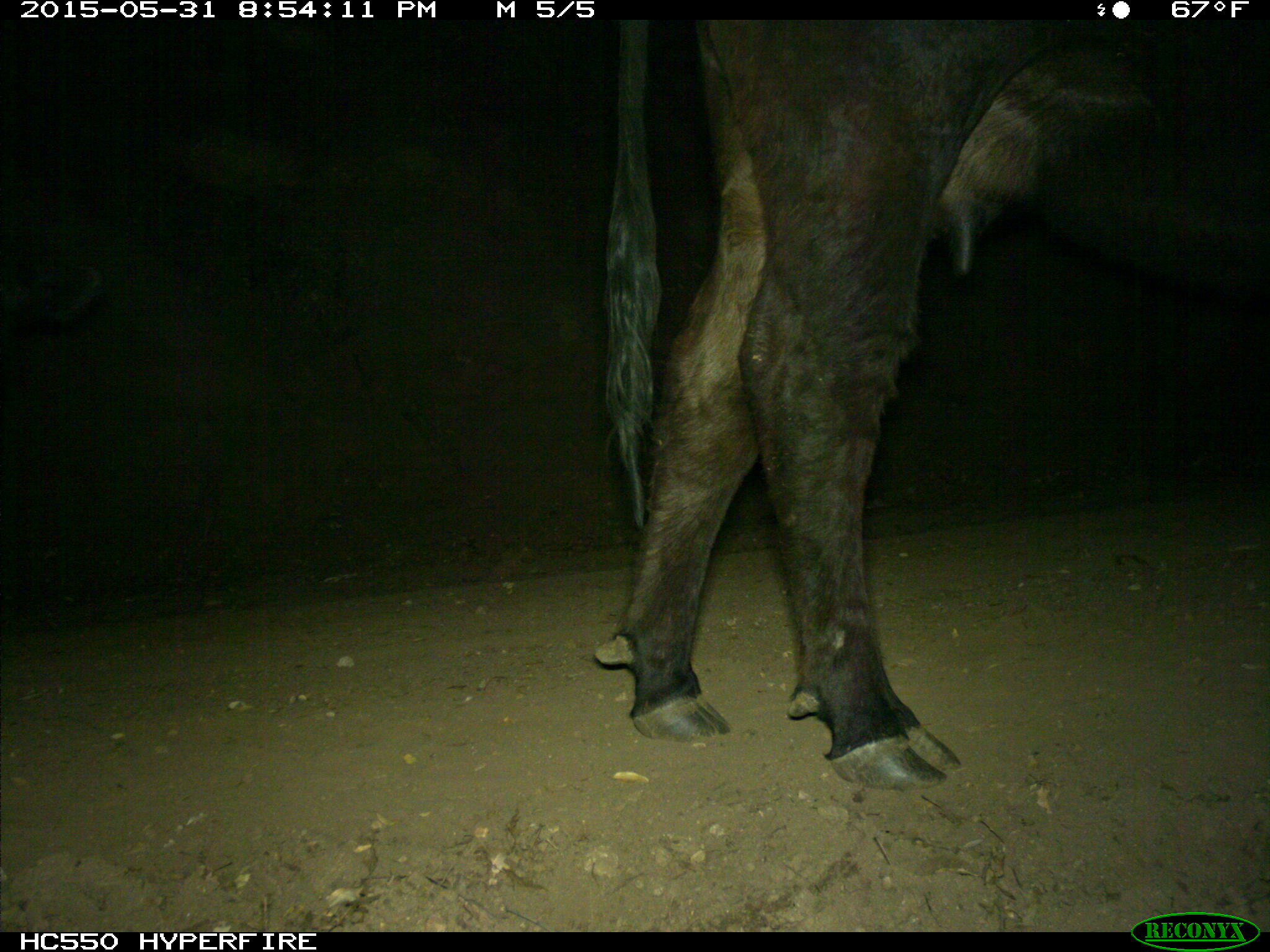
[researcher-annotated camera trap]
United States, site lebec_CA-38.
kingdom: Animalia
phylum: Chordata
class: Mammalia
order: Artiodactyla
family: Bovidae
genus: Bos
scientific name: Bos taurus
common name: domestic cow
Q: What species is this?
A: Bos taurus (domestic cow).